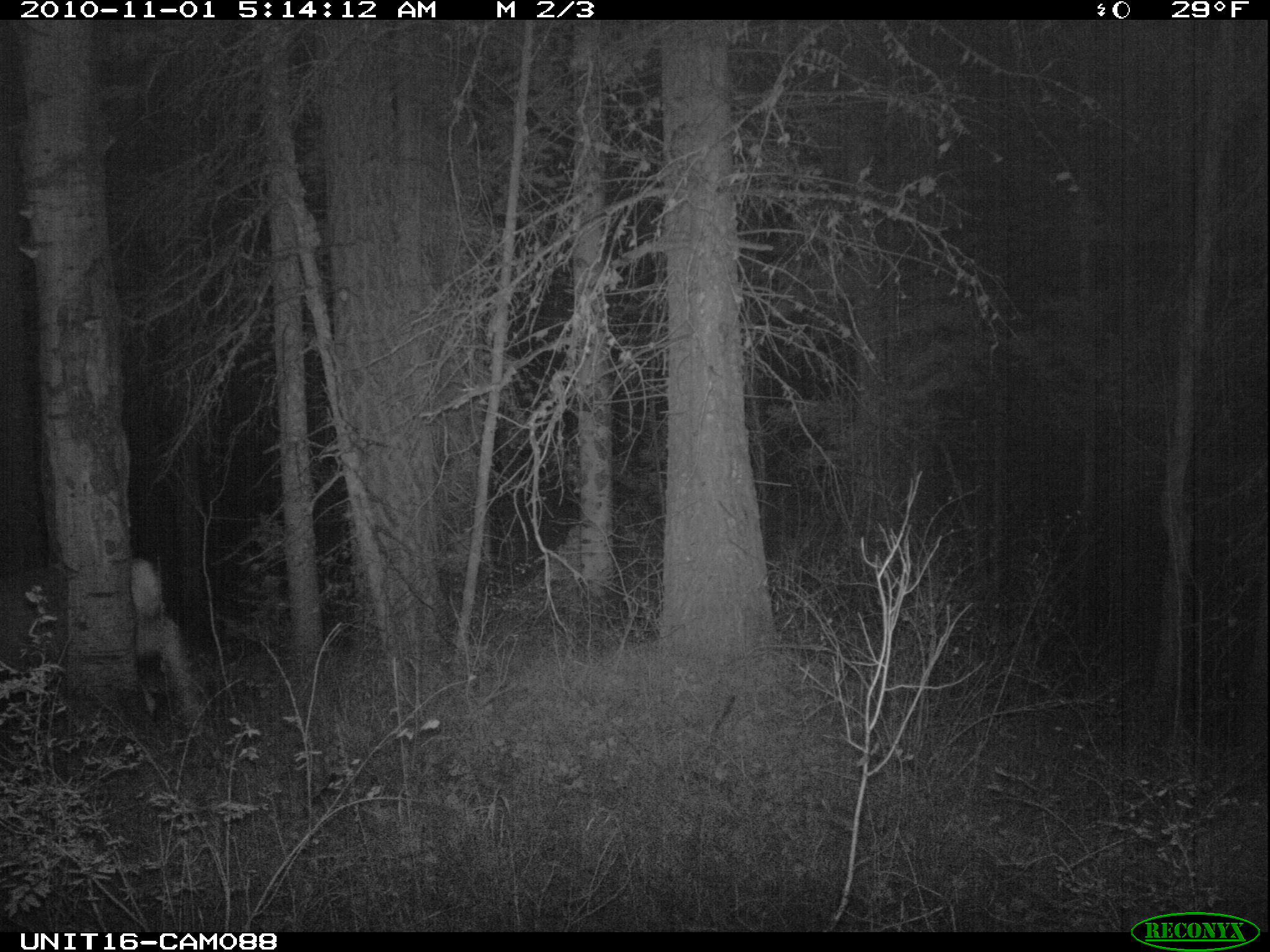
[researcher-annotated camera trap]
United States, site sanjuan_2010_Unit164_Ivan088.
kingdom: Animalia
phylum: Chordata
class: Mammalia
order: Artiodactyla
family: Cervidae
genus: Odocoileus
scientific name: Odocoileus hemionus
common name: mule deer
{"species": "Odocoileus hemionus (mule deer)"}